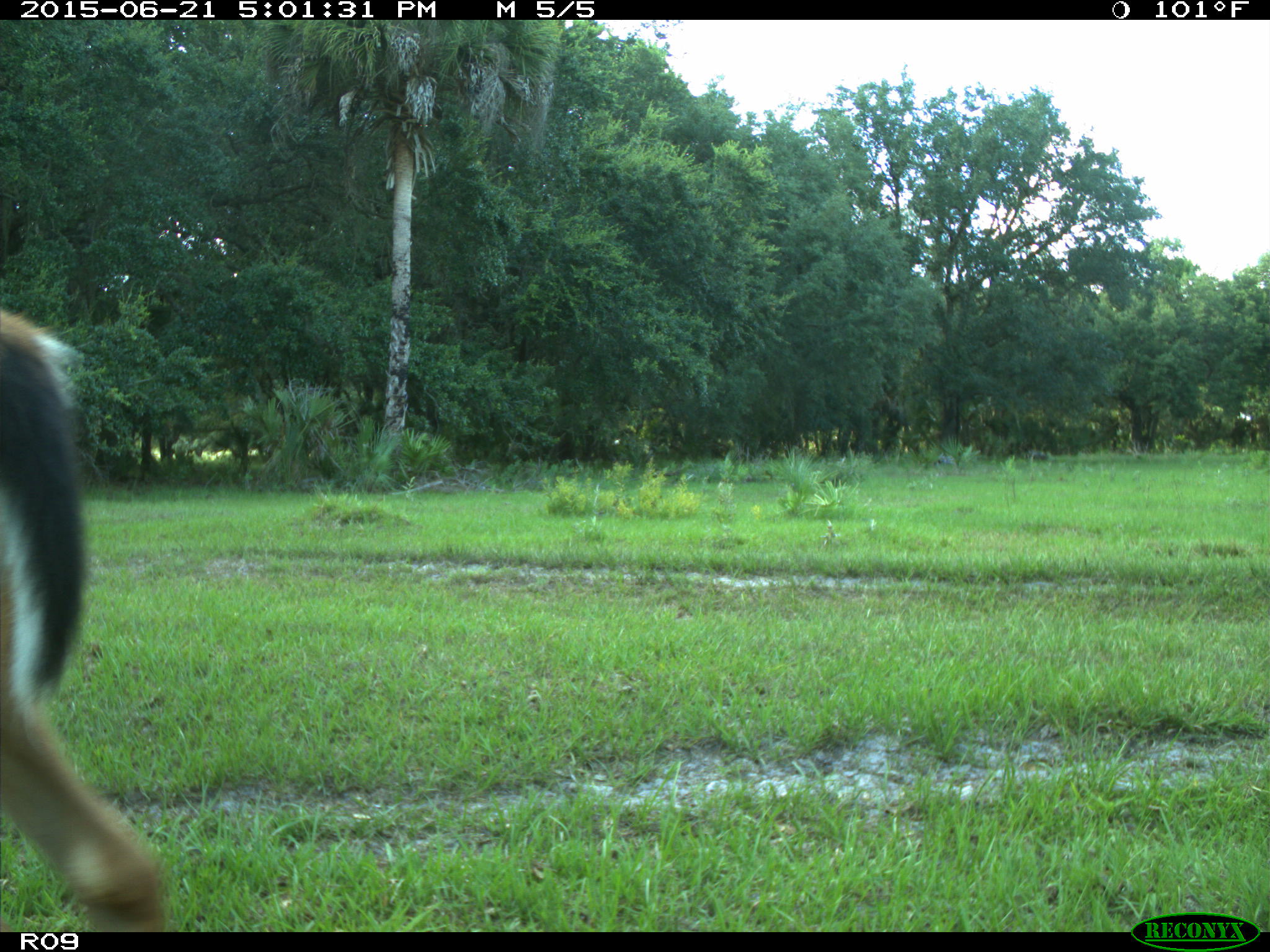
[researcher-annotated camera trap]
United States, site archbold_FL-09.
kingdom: Animalia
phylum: Chordata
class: Mammalia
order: Artiodactyla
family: Cervidae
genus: Odocoileus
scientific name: Odocoileus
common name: deer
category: unidentified deer